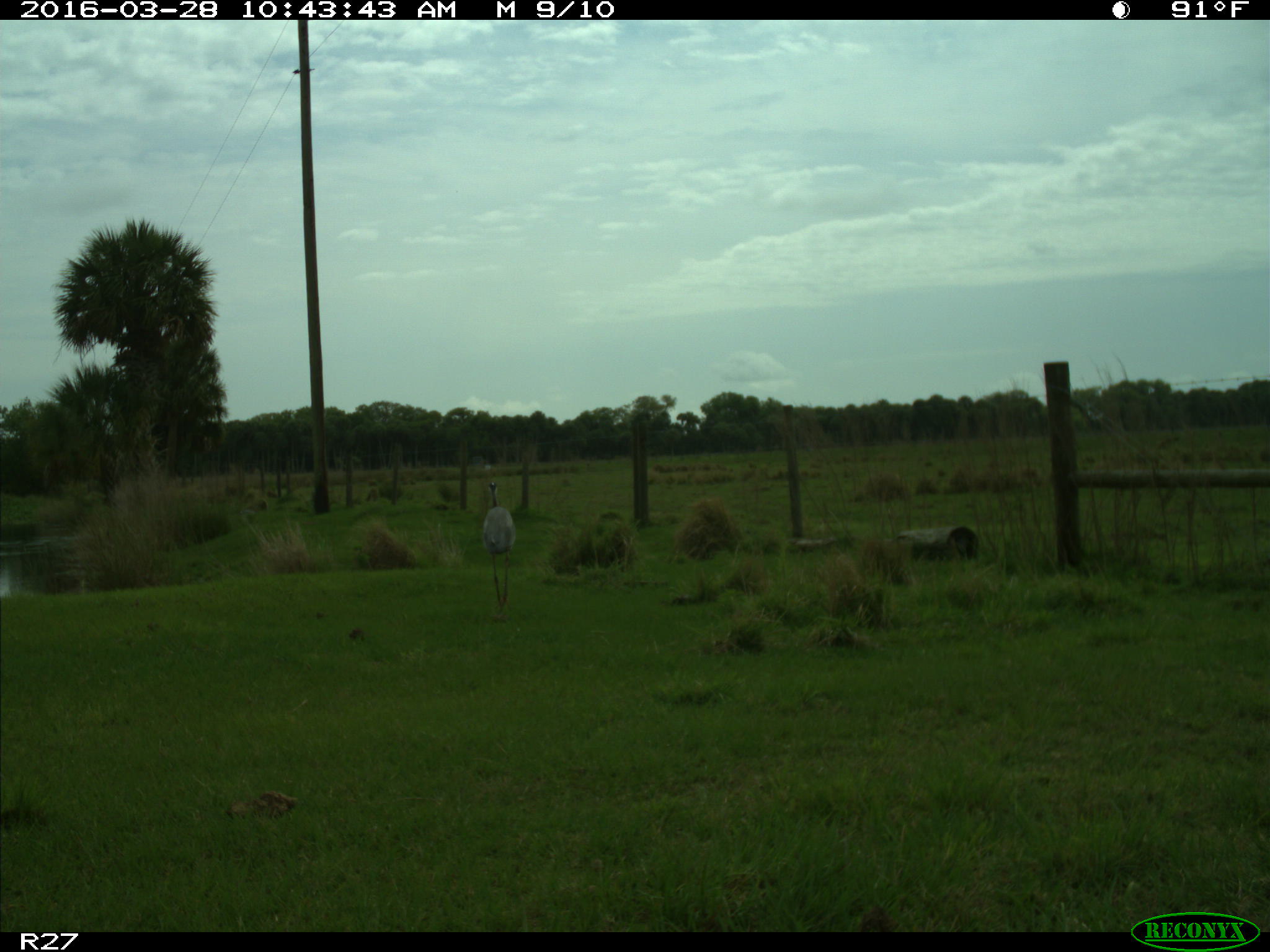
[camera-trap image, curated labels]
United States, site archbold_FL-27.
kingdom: Animalia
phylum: Chordata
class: Aves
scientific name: Aves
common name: birds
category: unidentified bird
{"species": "unidentified bird (birds) (Aves)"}